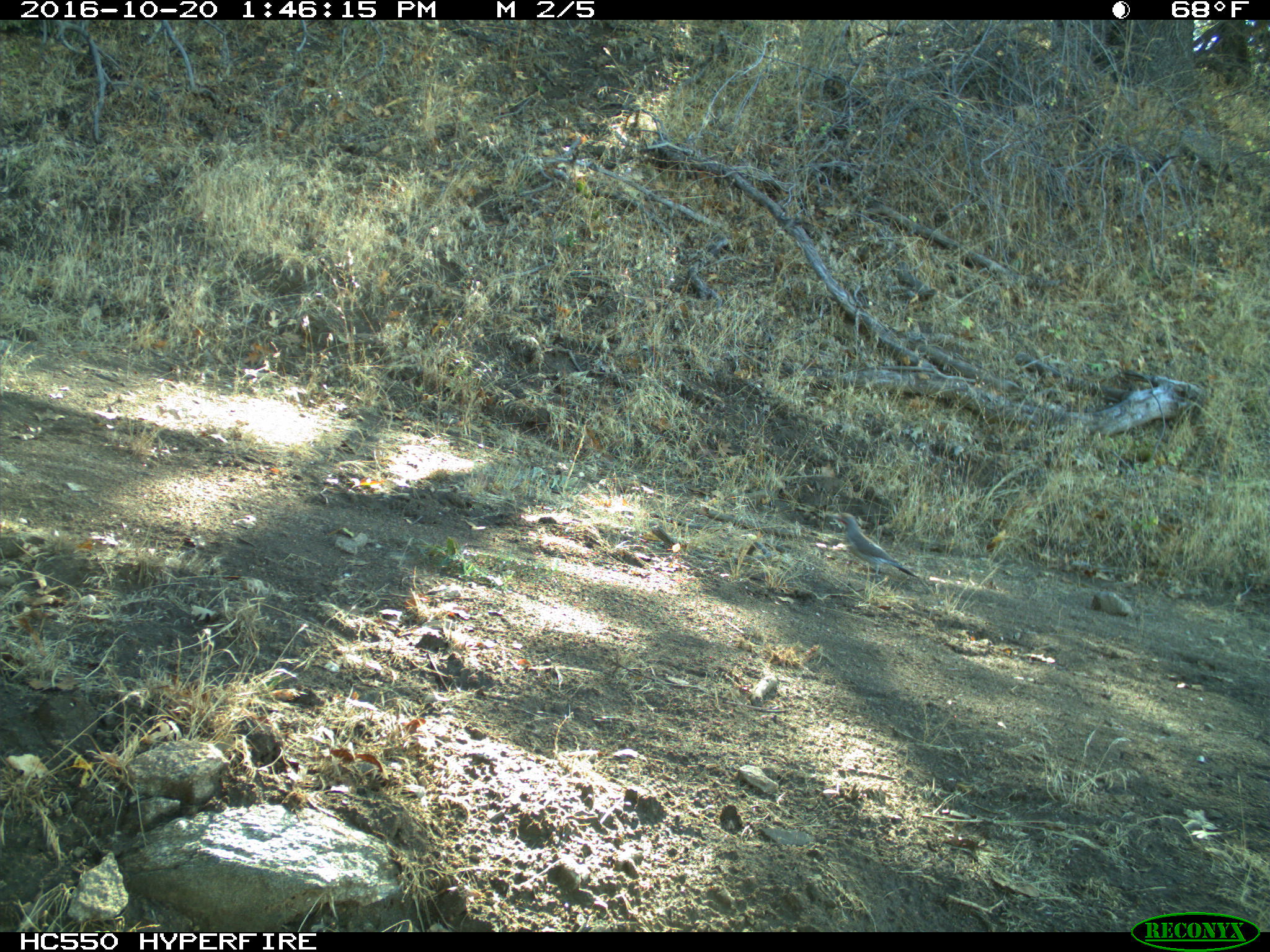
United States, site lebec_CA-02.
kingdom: Animalia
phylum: Chordata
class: Aves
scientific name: Aves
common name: birds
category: unidentified bird